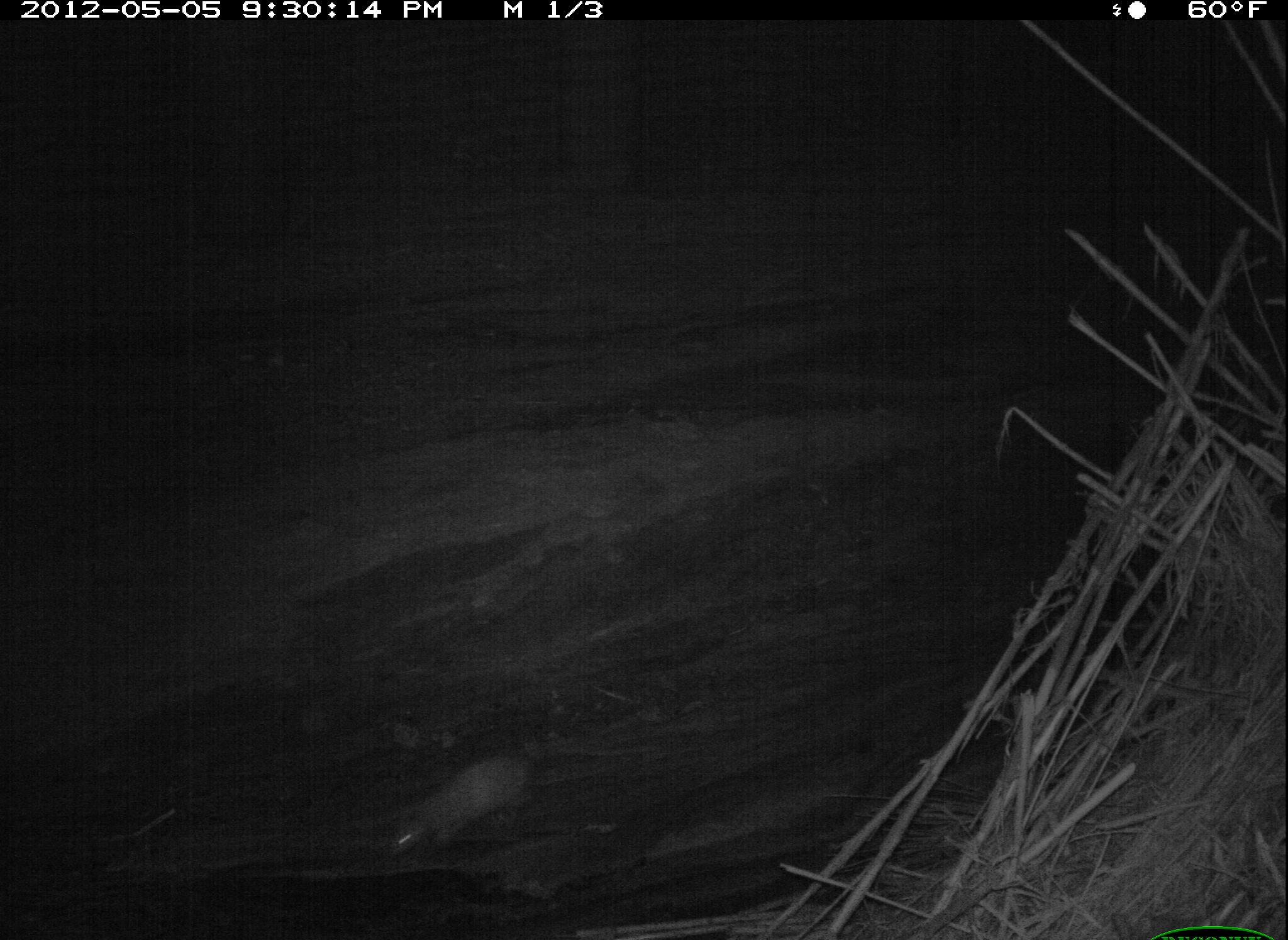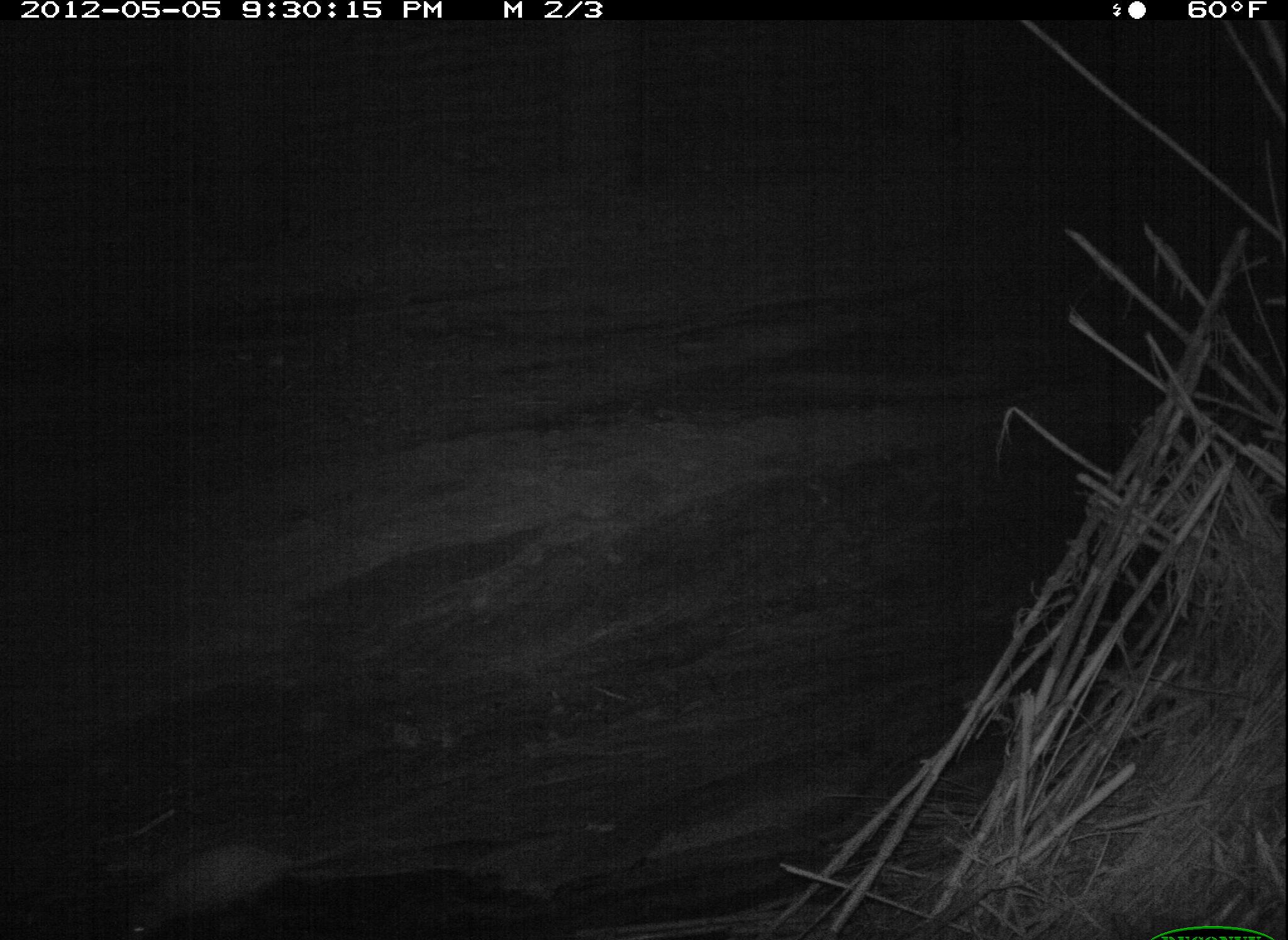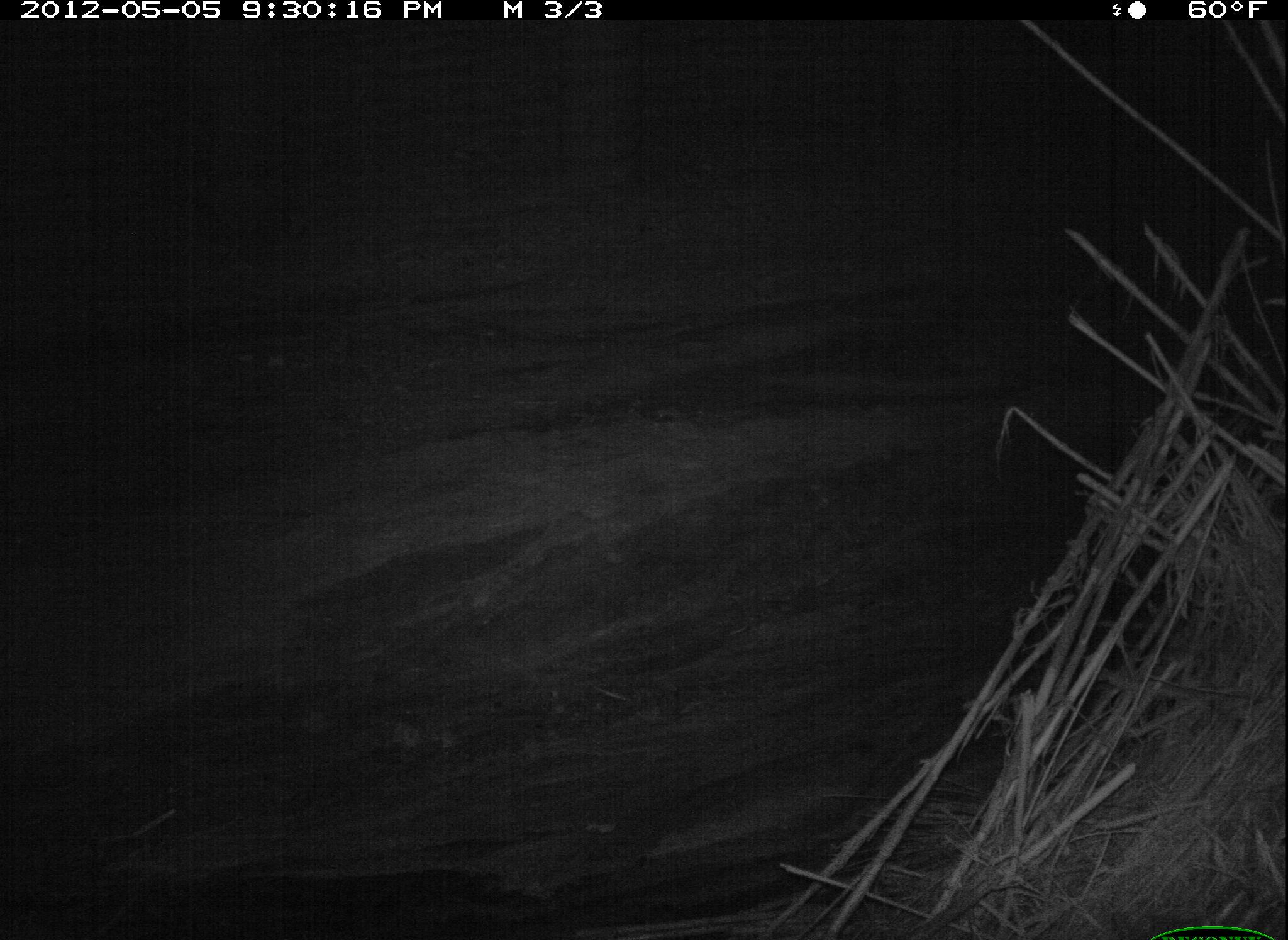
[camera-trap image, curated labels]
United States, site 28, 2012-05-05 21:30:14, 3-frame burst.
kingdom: Animalia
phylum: Chordata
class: Mammalia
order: Didelphimorphia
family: Didelphidae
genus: Didelphis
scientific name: Didelphis virginiana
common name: virginia opossum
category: opossum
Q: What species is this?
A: Opossum (virginia opossum) (Didelphis virginiana).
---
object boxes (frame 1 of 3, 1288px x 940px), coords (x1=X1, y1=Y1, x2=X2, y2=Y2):
opossum: (x1=365, y1=731, x2=562, y2=870)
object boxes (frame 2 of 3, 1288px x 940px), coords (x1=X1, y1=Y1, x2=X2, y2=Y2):
opossum: (x1=103, y1=833, x2=382, y2=940)